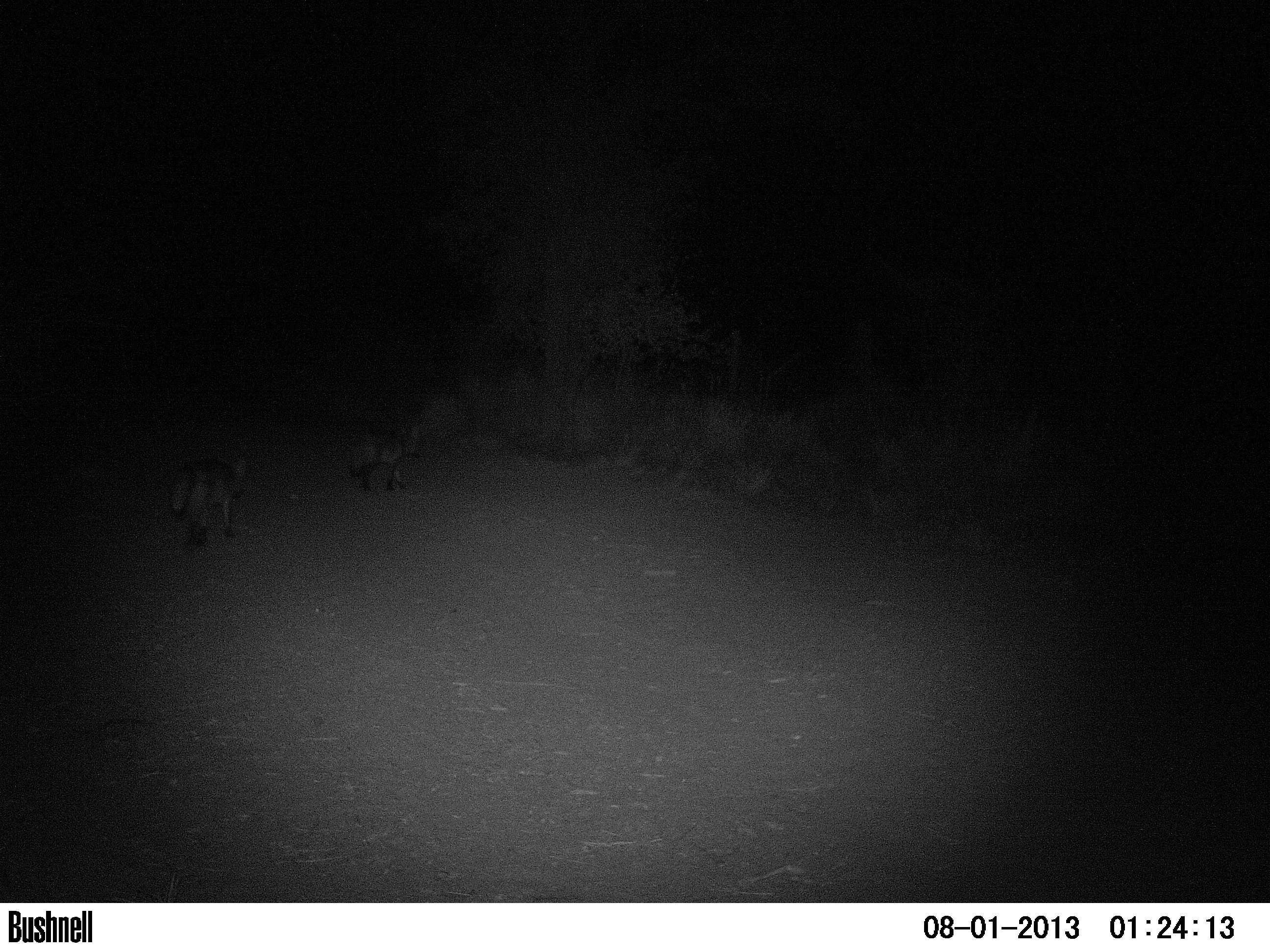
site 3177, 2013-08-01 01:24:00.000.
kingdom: Animalia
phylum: Chordata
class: Mammalia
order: Carnivora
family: Canidae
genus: Cerdocyon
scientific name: Cerdocyon thous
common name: crab-eating fox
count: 2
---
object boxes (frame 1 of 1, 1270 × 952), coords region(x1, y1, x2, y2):
cerdocyon thous: region(170, 460, 246, 546); region(346, 428, 419, 490)